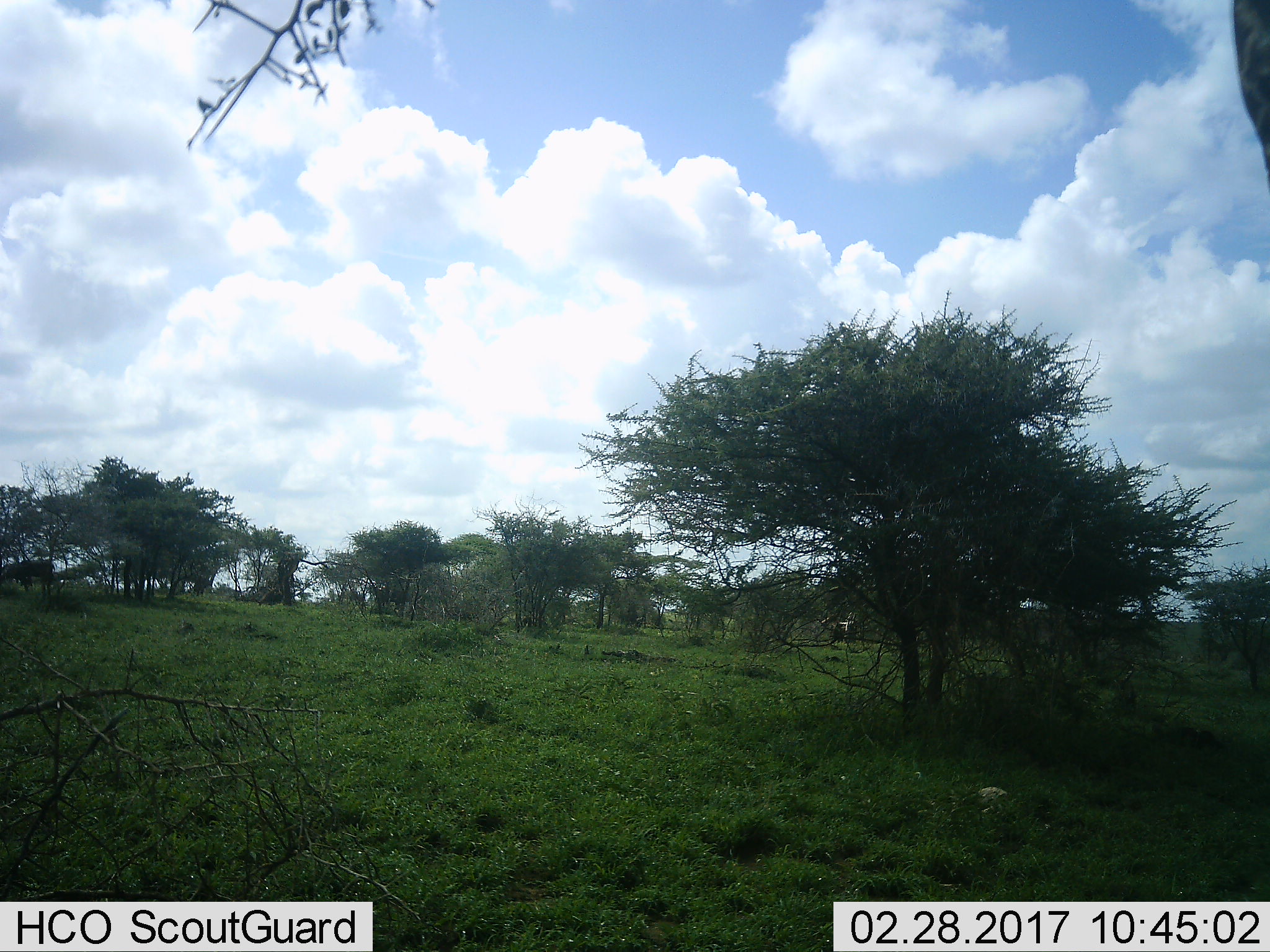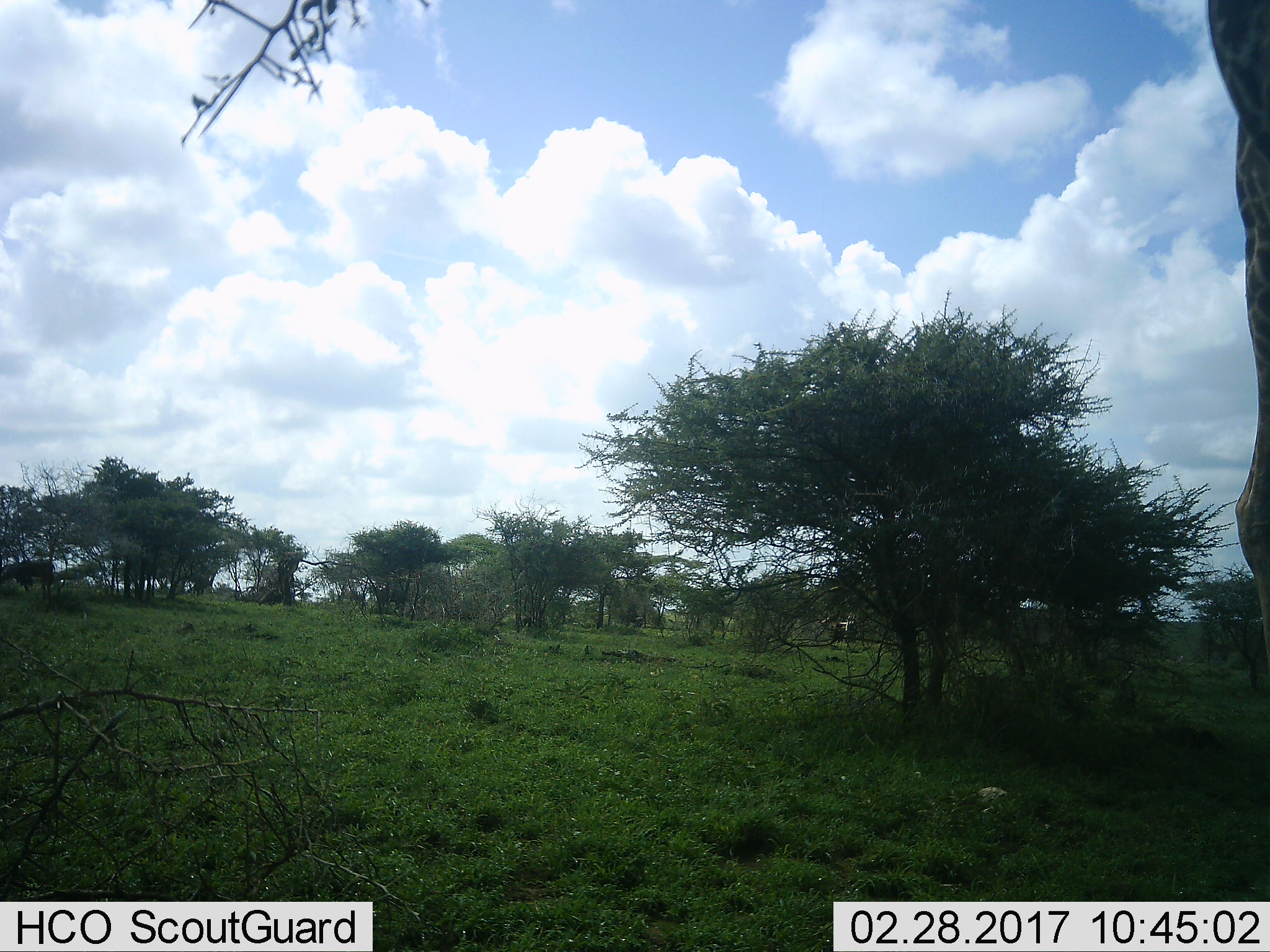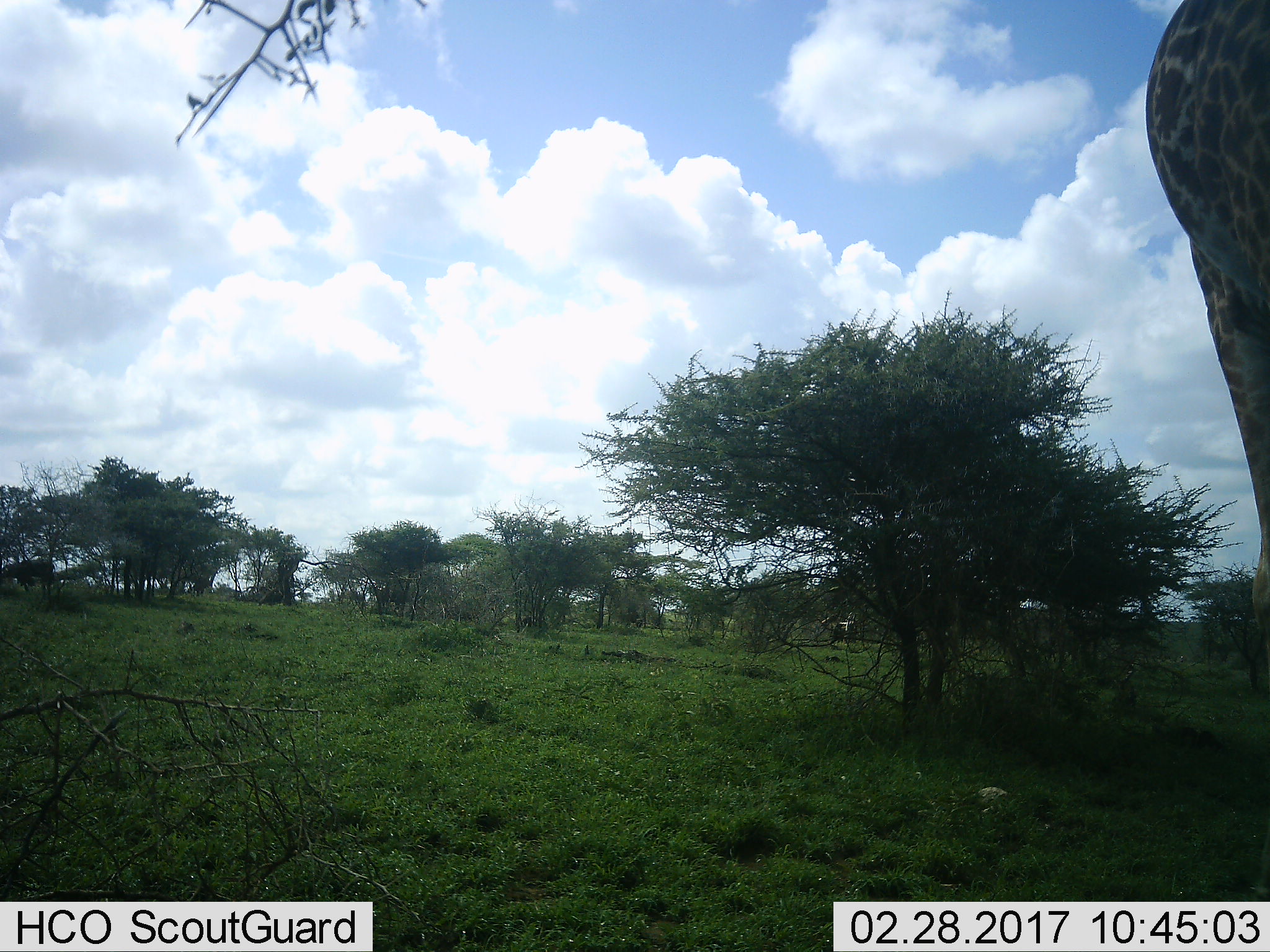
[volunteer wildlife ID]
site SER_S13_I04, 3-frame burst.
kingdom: Animalia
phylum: Chordata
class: Mammalia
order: Artiodactyla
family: Giraffidae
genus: Giraffa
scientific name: Giraffa camelopardalis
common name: giraffe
Giraffe (Giraffa camelopardalis), count 1. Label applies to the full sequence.